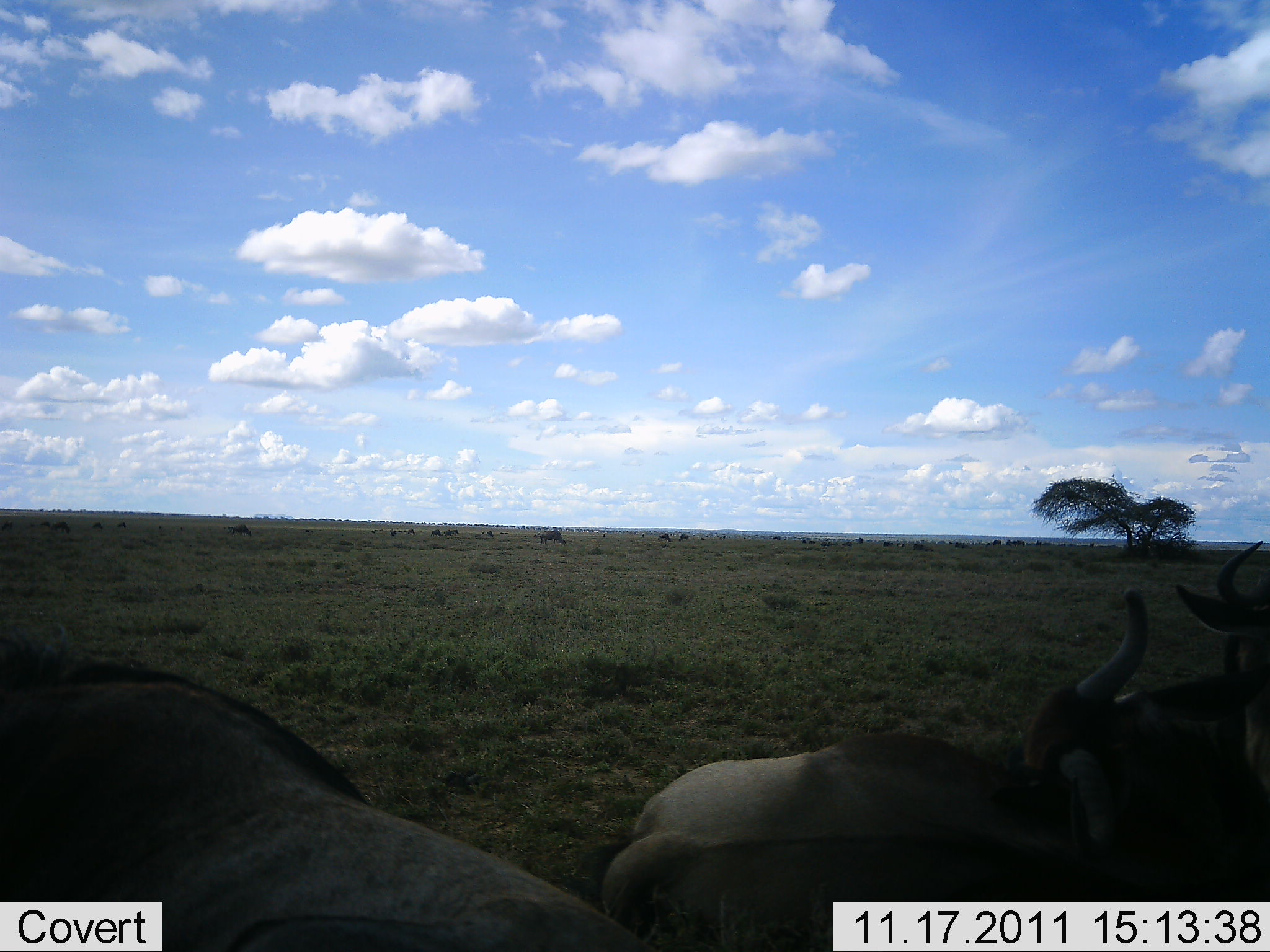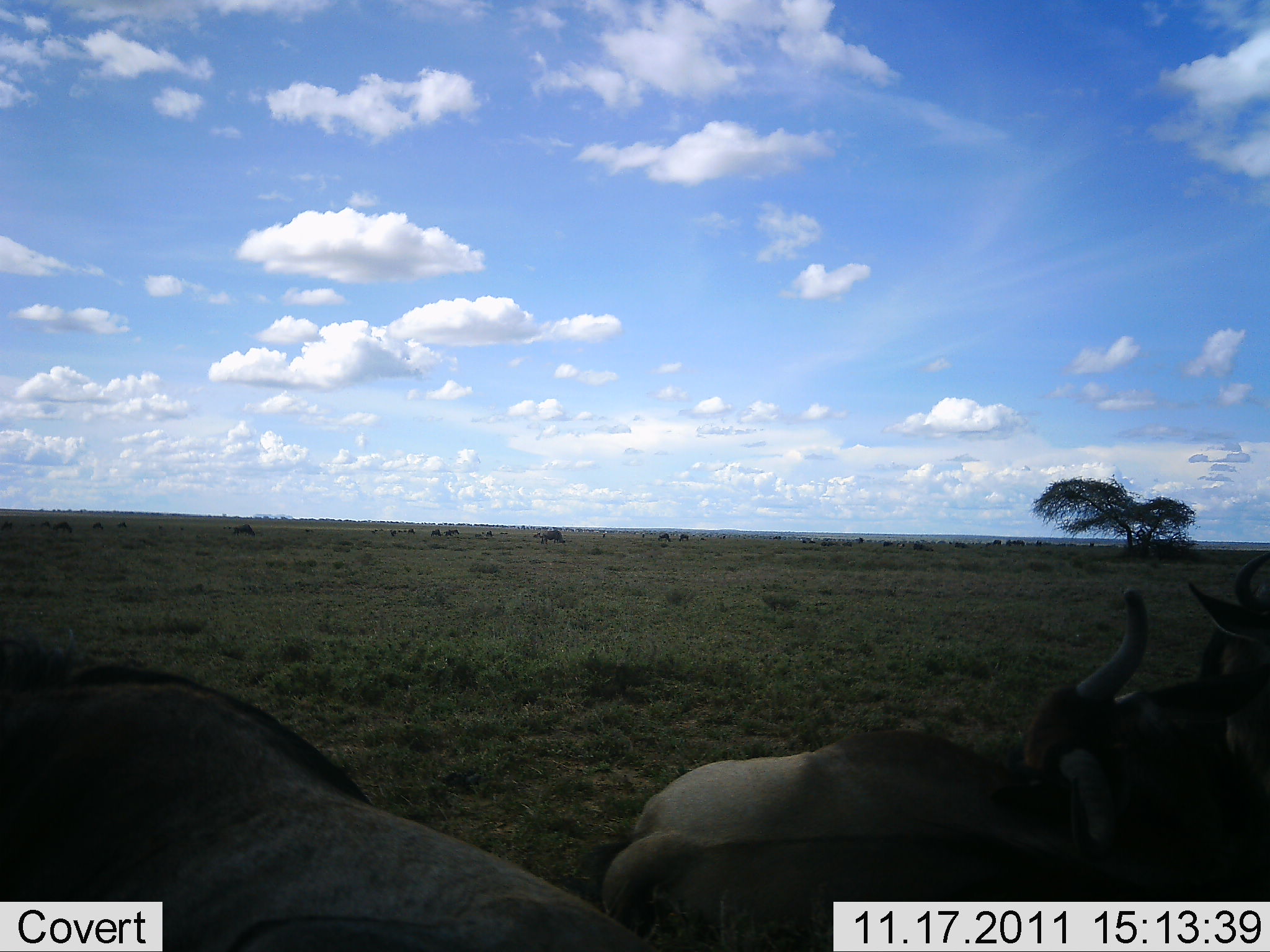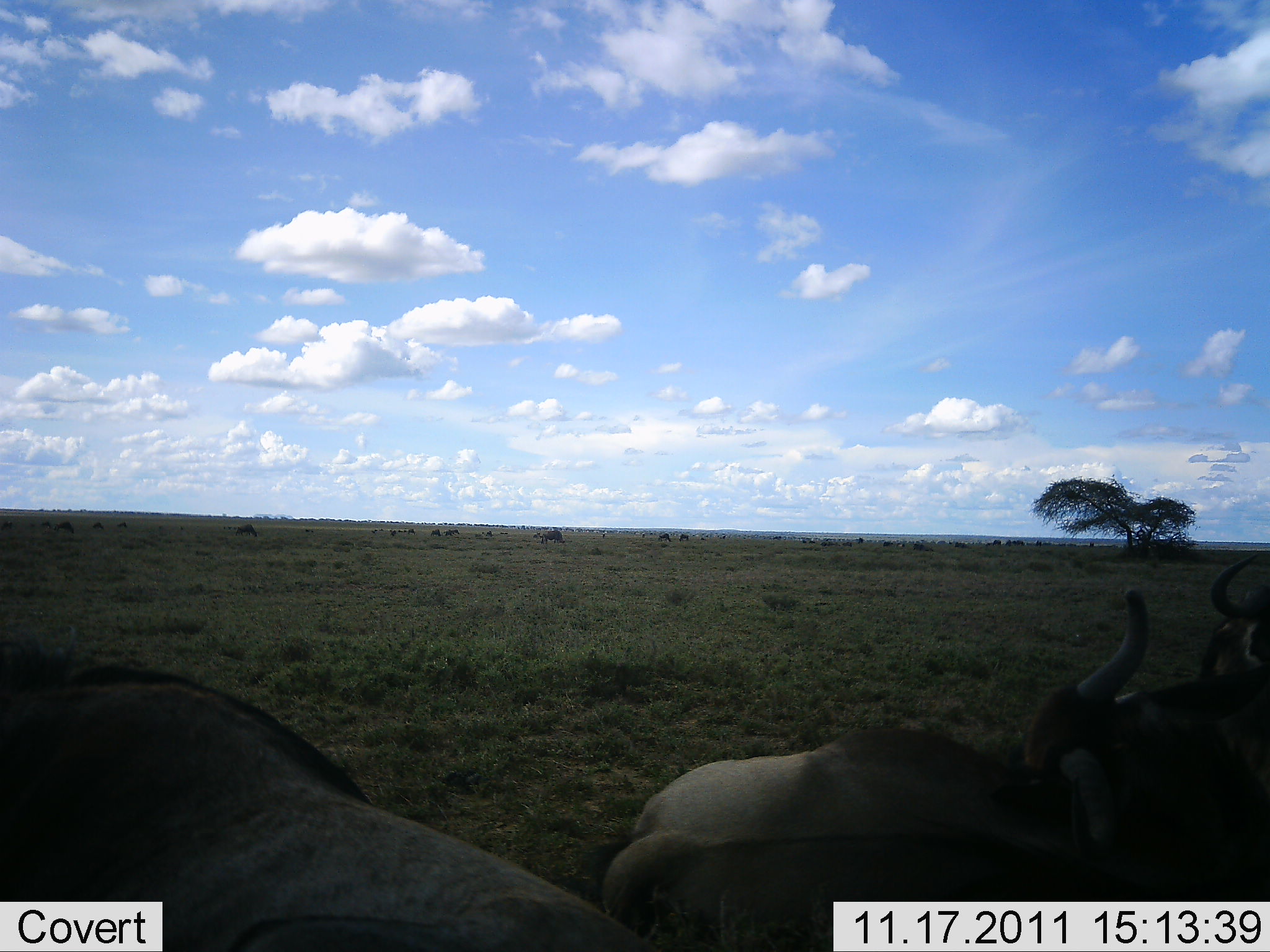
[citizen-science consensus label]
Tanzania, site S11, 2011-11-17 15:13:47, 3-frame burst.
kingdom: Animalia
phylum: Chordata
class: Mammalia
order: Artiodactyla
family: Bovidae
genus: Connochaetes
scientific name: Connochaetes taurinus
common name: blue wildebeest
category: wildebeest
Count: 3.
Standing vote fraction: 45%.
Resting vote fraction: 45%.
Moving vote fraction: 9%.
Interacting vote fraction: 0%.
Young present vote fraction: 0%.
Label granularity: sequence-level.